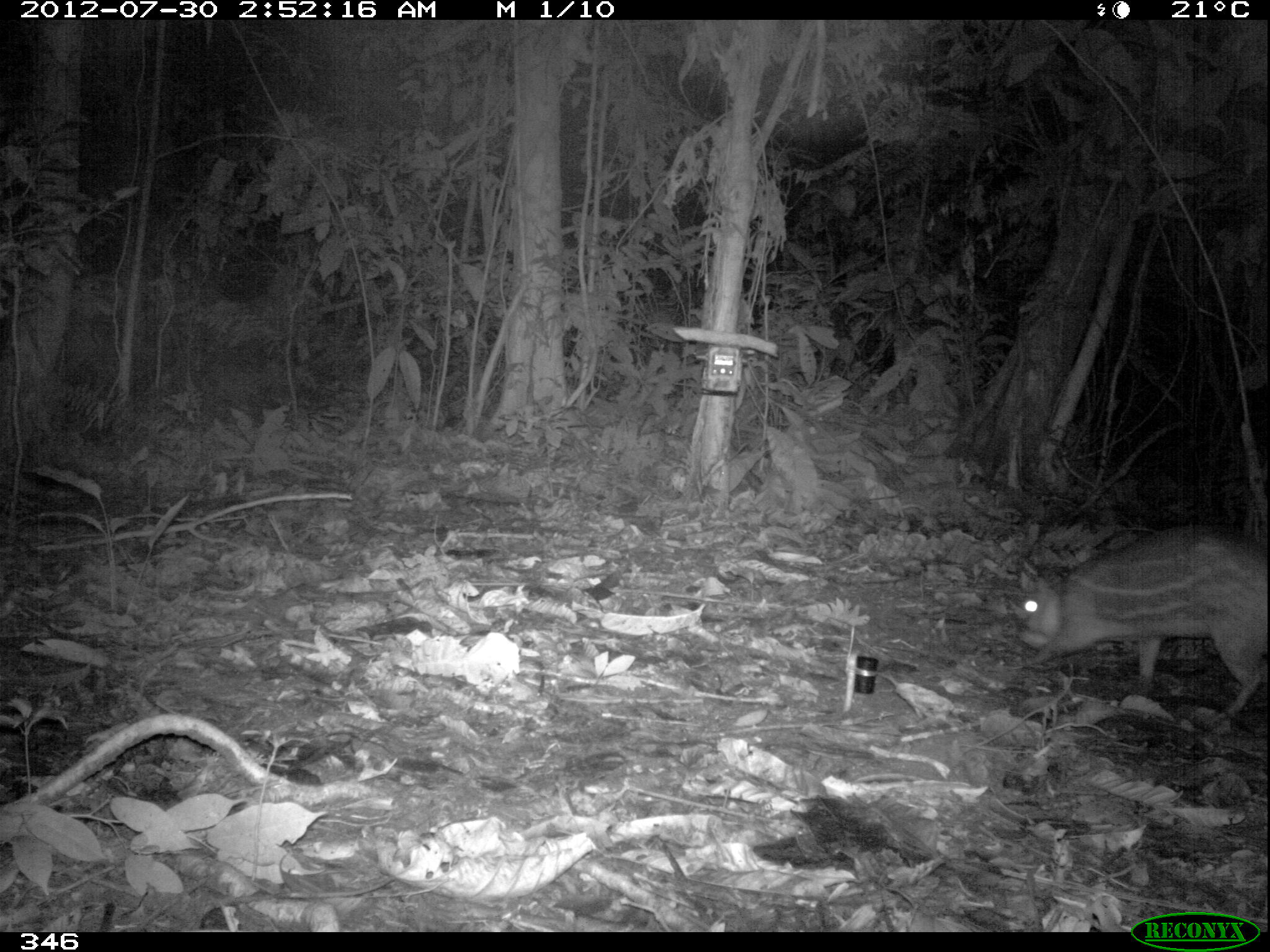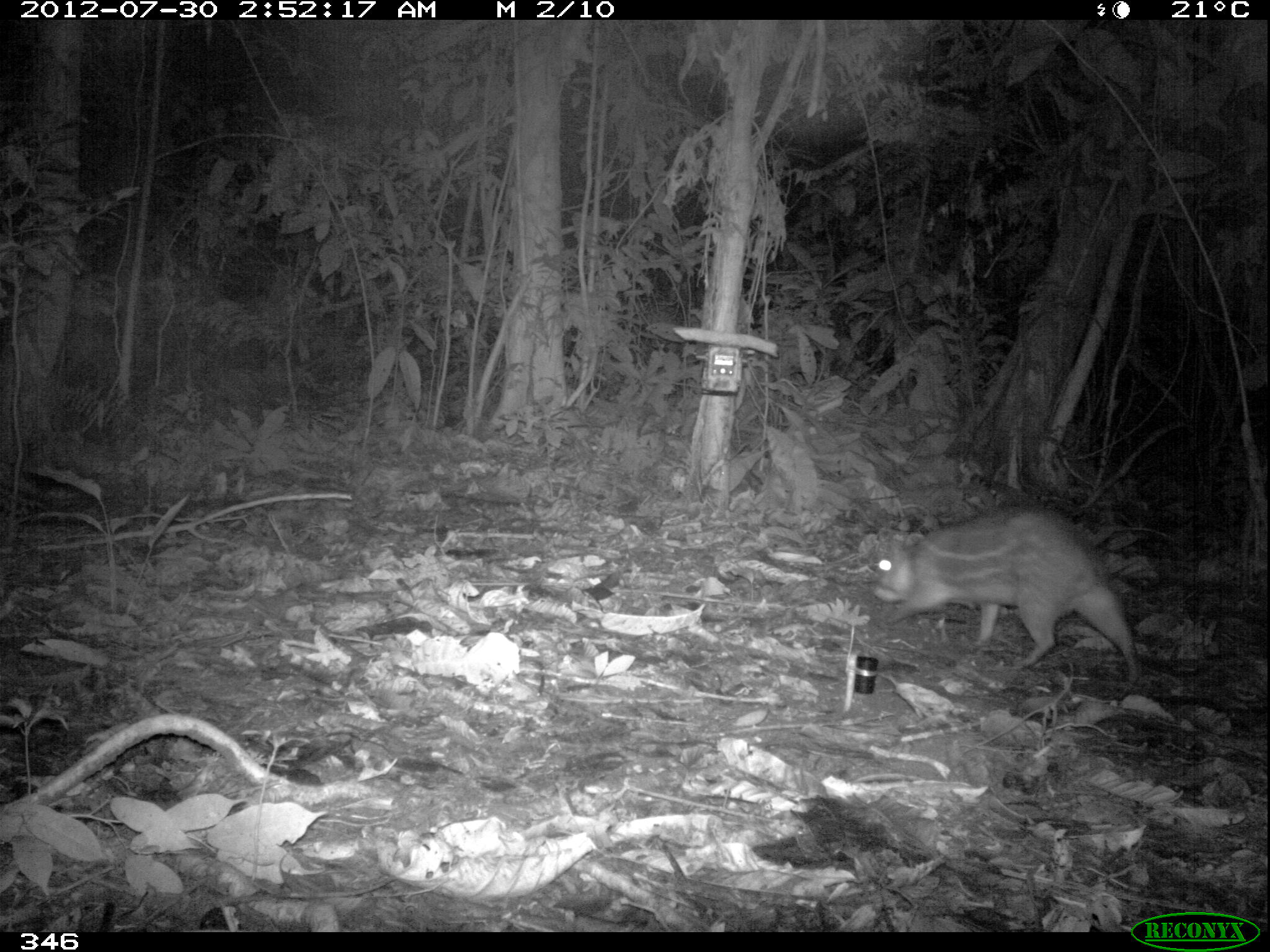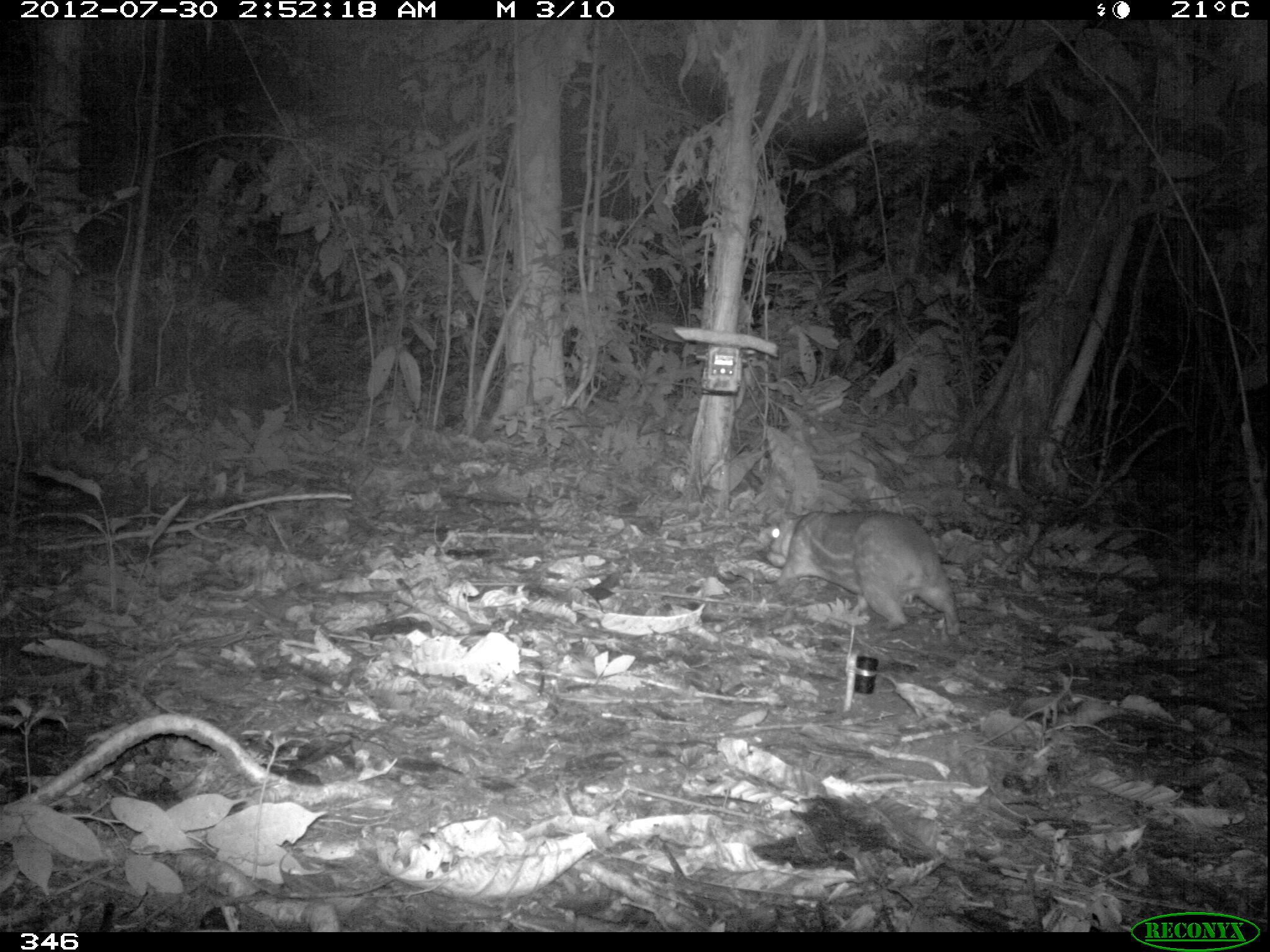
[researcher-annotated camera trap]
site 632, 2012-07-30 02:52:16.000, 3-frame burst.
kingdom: Animalia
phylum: Chordata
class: Mammalia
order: Rodentia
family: Cuniculidae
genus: Cuniculus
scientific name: Cuniculus paca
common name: spotted paca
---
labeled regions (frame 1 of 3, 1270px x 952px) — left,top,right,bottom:
cuniculus paca: 1016,525,1269,715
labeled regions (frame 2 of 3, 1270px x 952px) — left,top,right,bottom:
cuniculus paca: 873,509,1139,682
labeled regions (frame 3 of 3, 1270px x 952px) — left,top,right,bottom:
cuniculus paca: 767,506,961,636